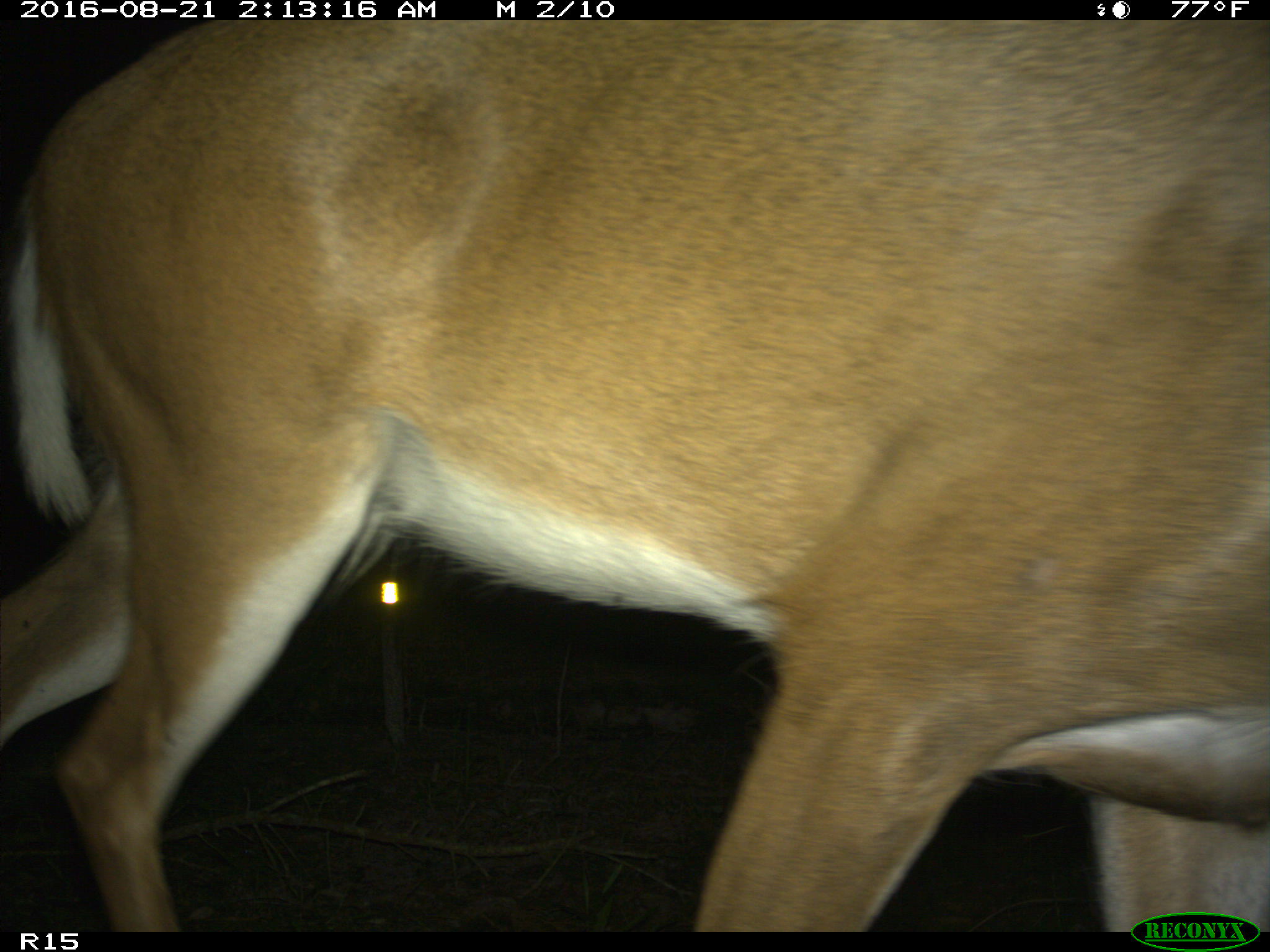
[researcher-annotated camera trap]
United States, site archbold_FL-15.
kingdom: Animalia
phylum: Chordata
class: Mammalia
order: Artiodactyla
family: Cervidae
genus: Odocoileus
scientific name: Odocoileus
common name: deer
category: unidentified deer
Unidentified deer (deer) (Odocoileus).